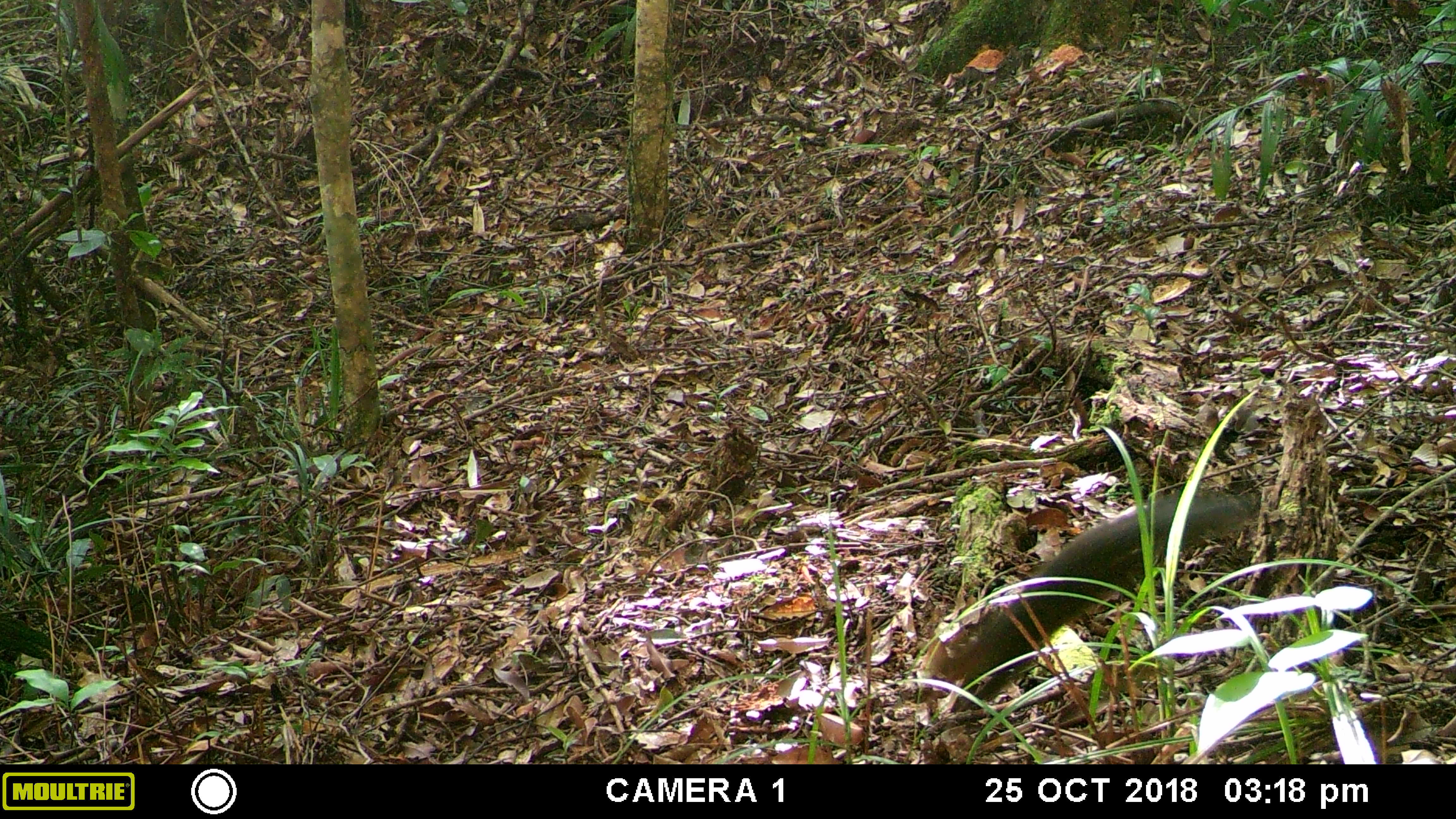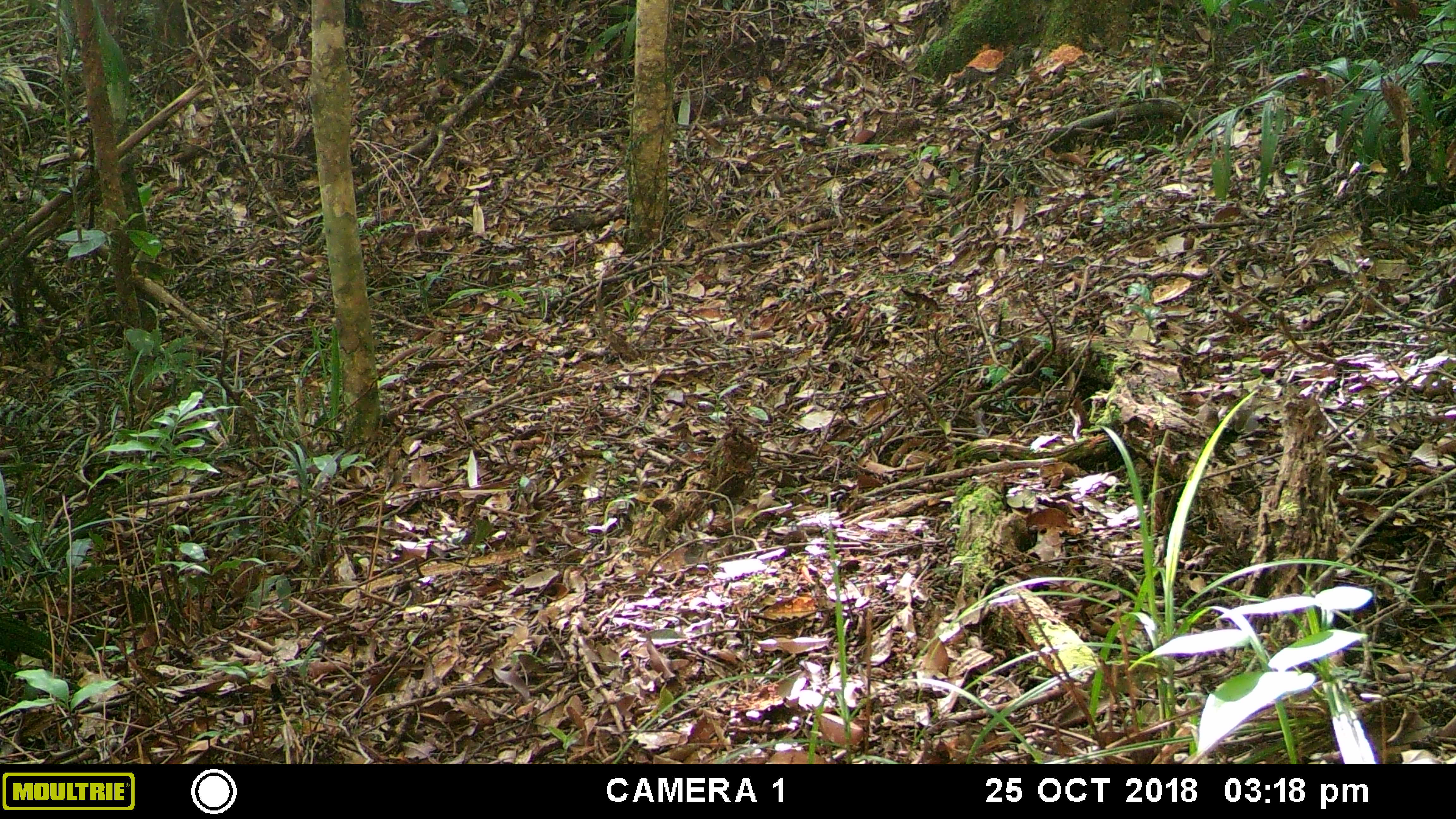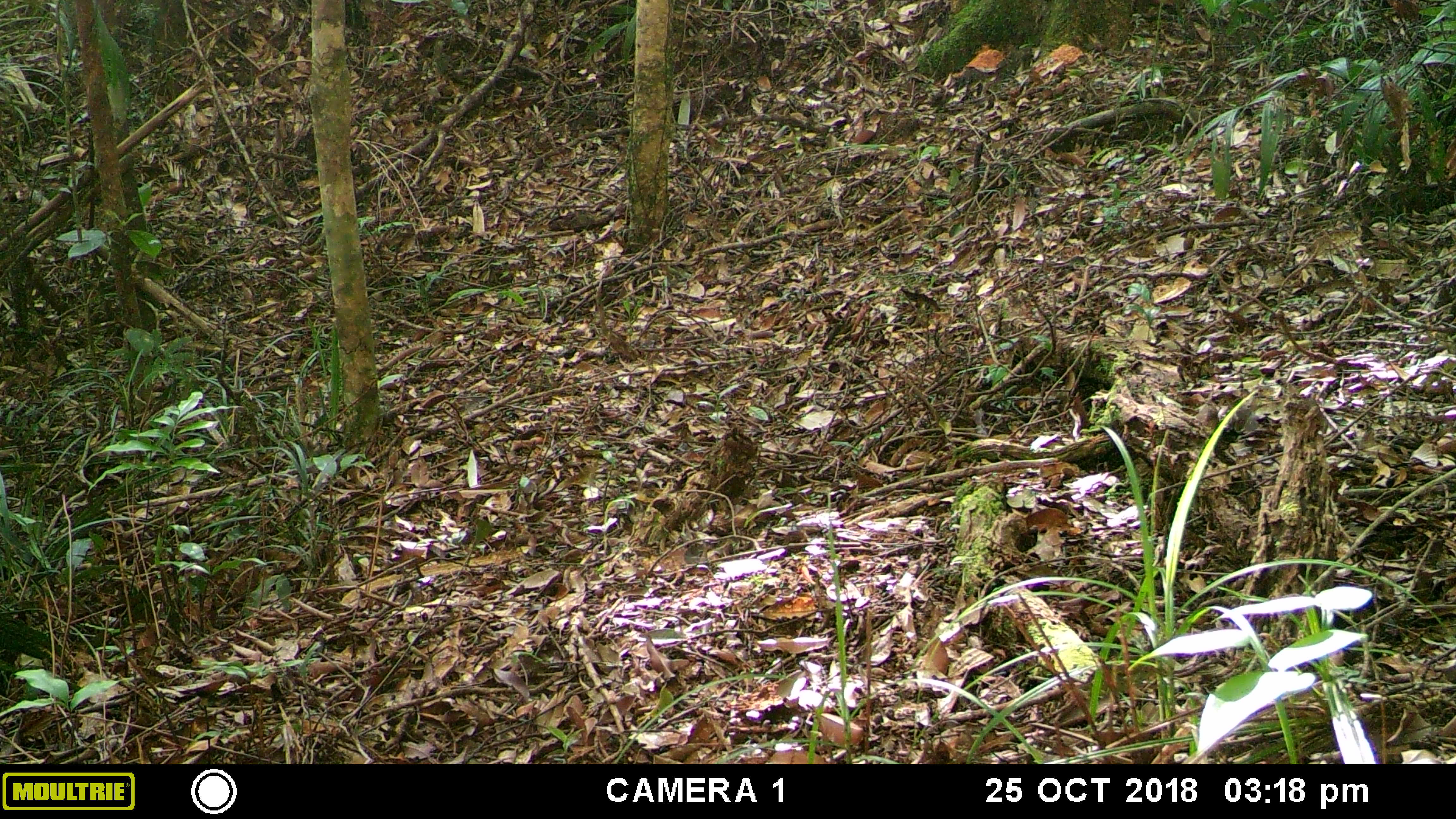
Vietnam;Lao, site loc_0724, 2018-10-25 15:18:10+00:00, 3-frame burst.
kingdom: Animalia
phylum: Chordata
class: Mammalia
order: Rodentia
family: Sciuridae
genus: Dremomys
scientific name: Dremomys rufigenis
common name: red-cheeked squirrel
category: red cheeked squirrel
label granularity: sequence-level